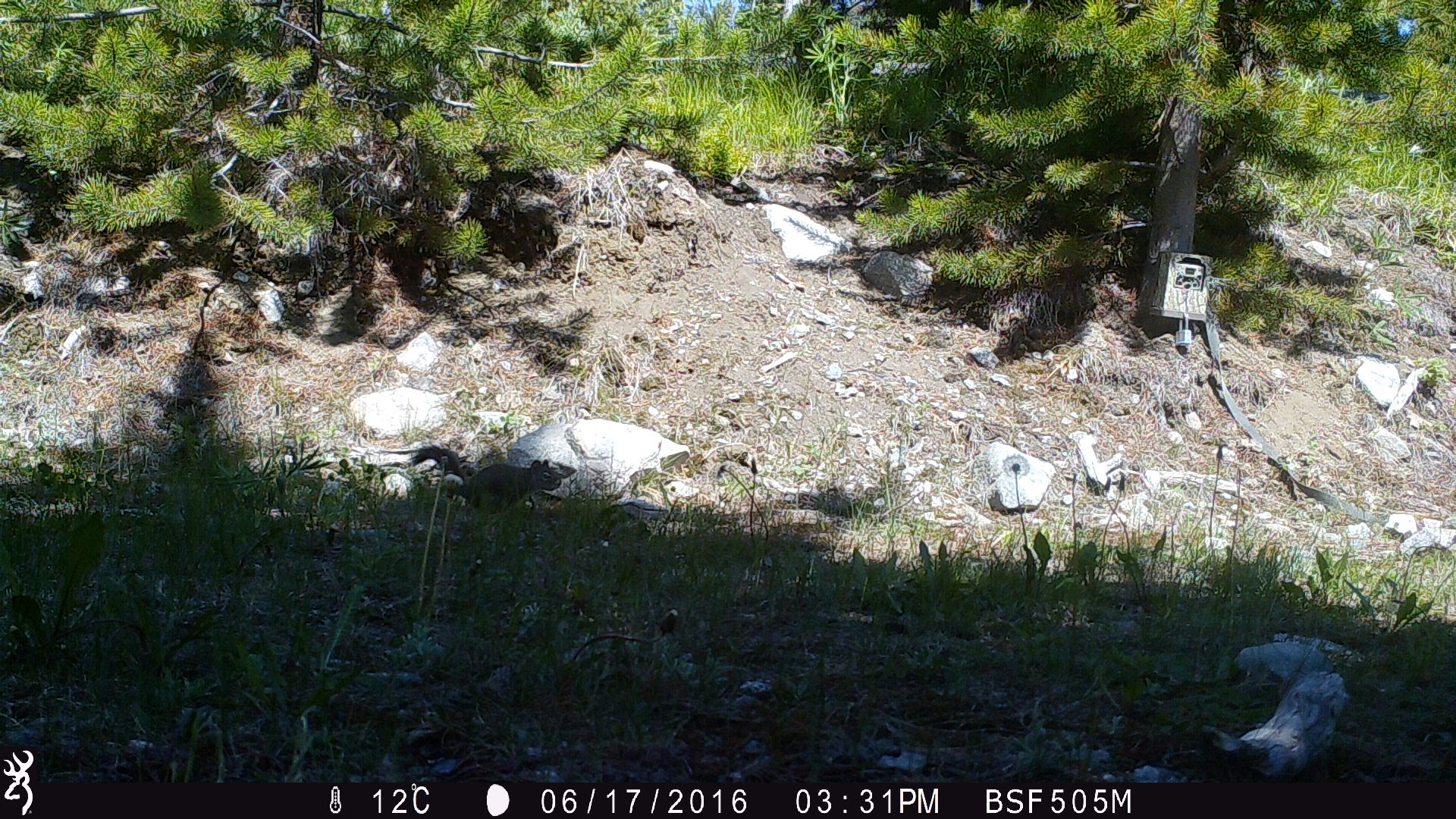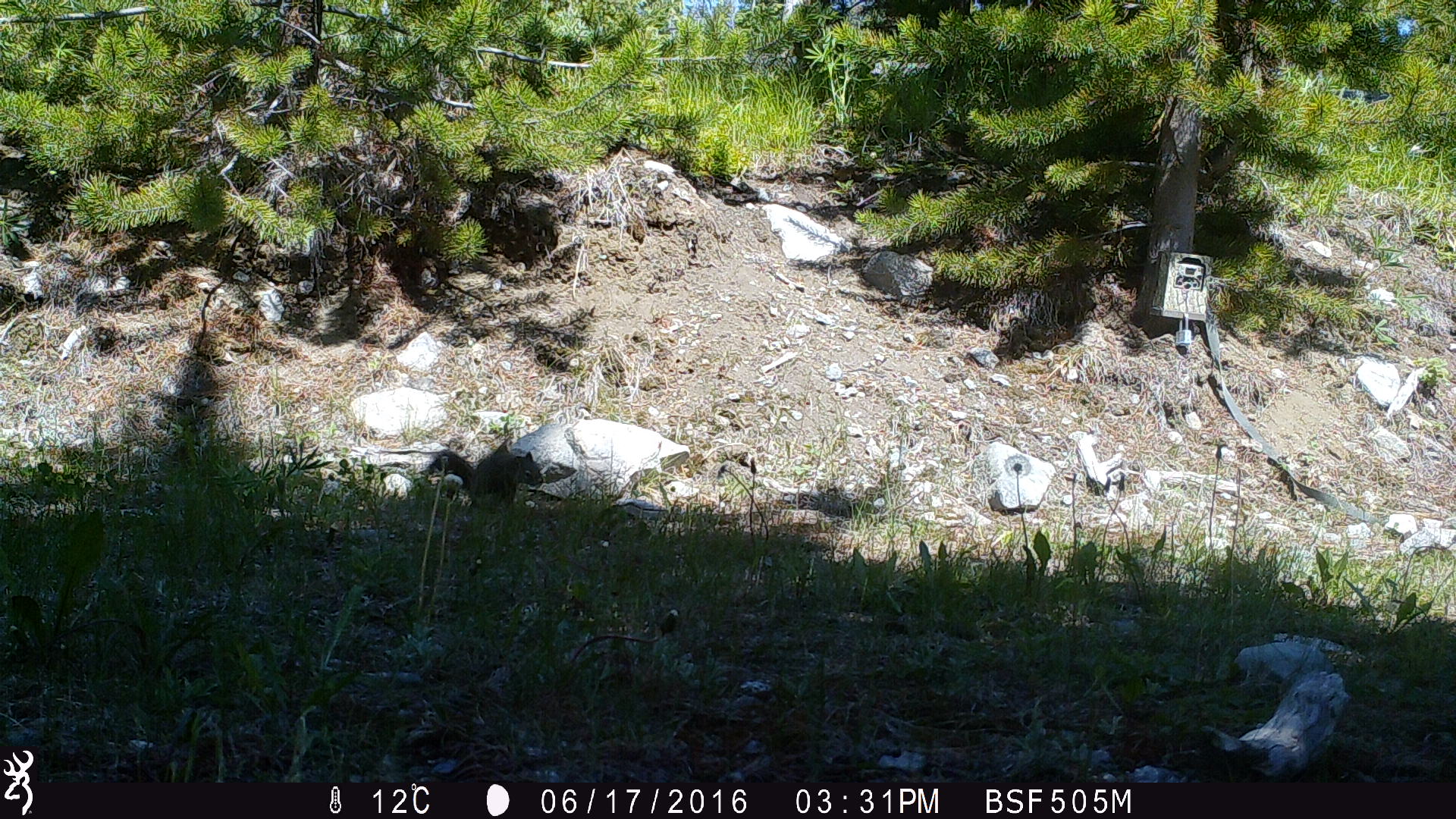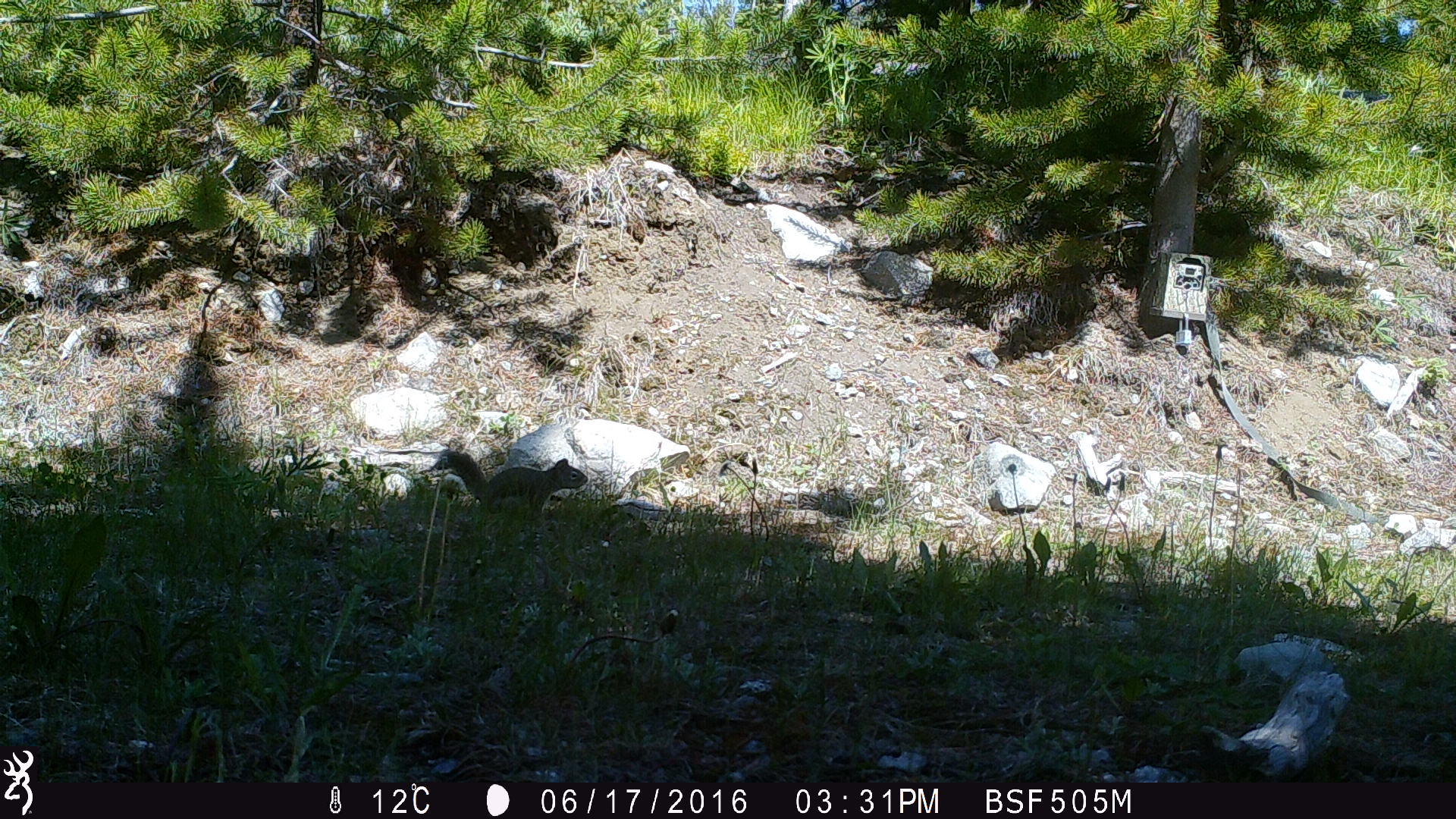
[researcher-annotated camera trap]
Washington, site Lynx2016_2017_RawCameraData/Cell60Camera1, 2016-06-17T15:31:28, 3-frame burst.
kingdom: Animalia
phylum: Chordata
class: Mammalia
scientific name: Mammalia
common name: small mammal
Small mammal (Mammalia). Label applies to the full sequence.